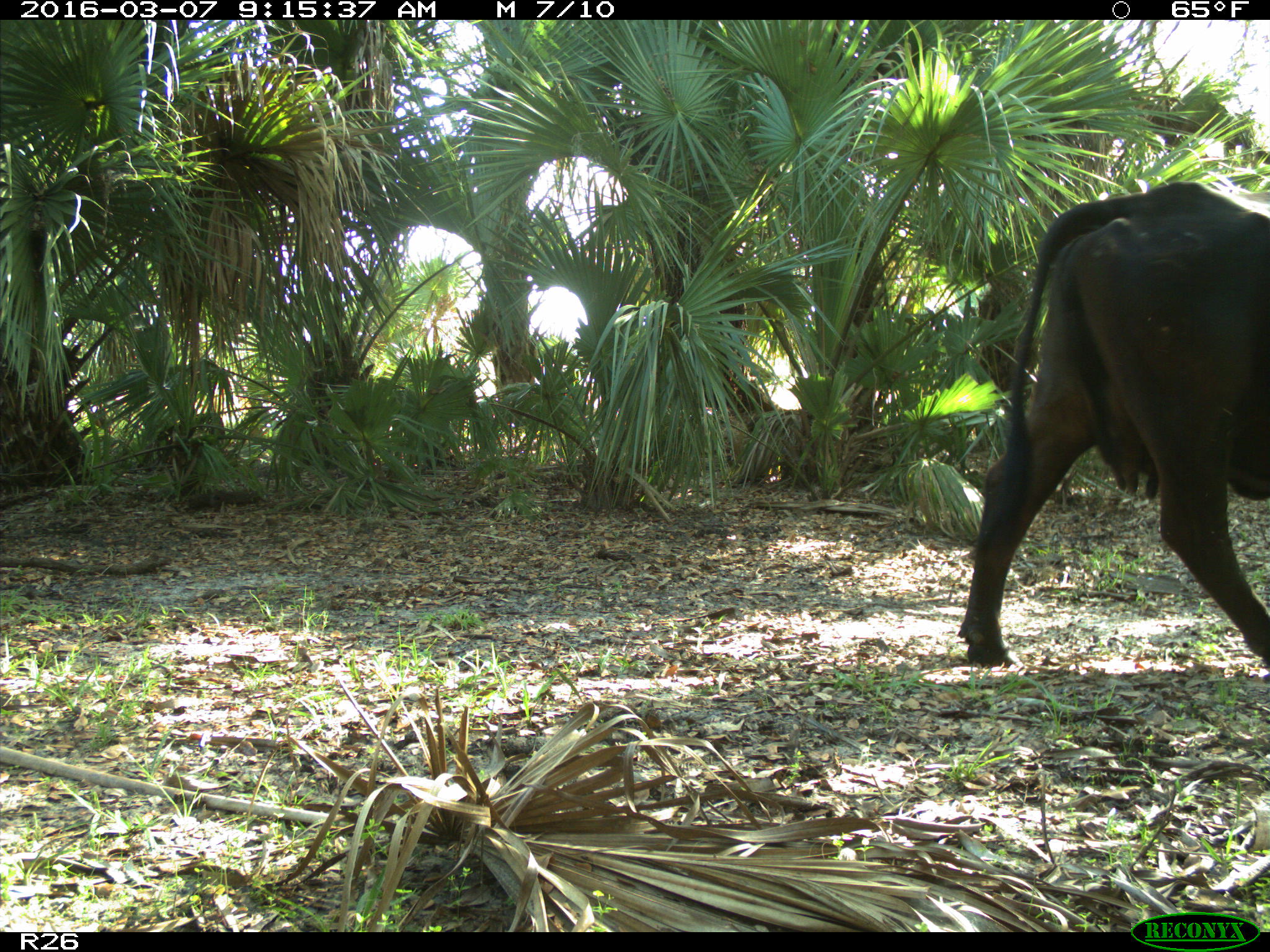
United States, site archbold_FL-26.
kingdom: Animalia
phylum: Chordata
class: Mammalia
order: Artiodactyla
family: Bovidae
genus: Bos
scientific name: Bos taurus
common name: domestic cow